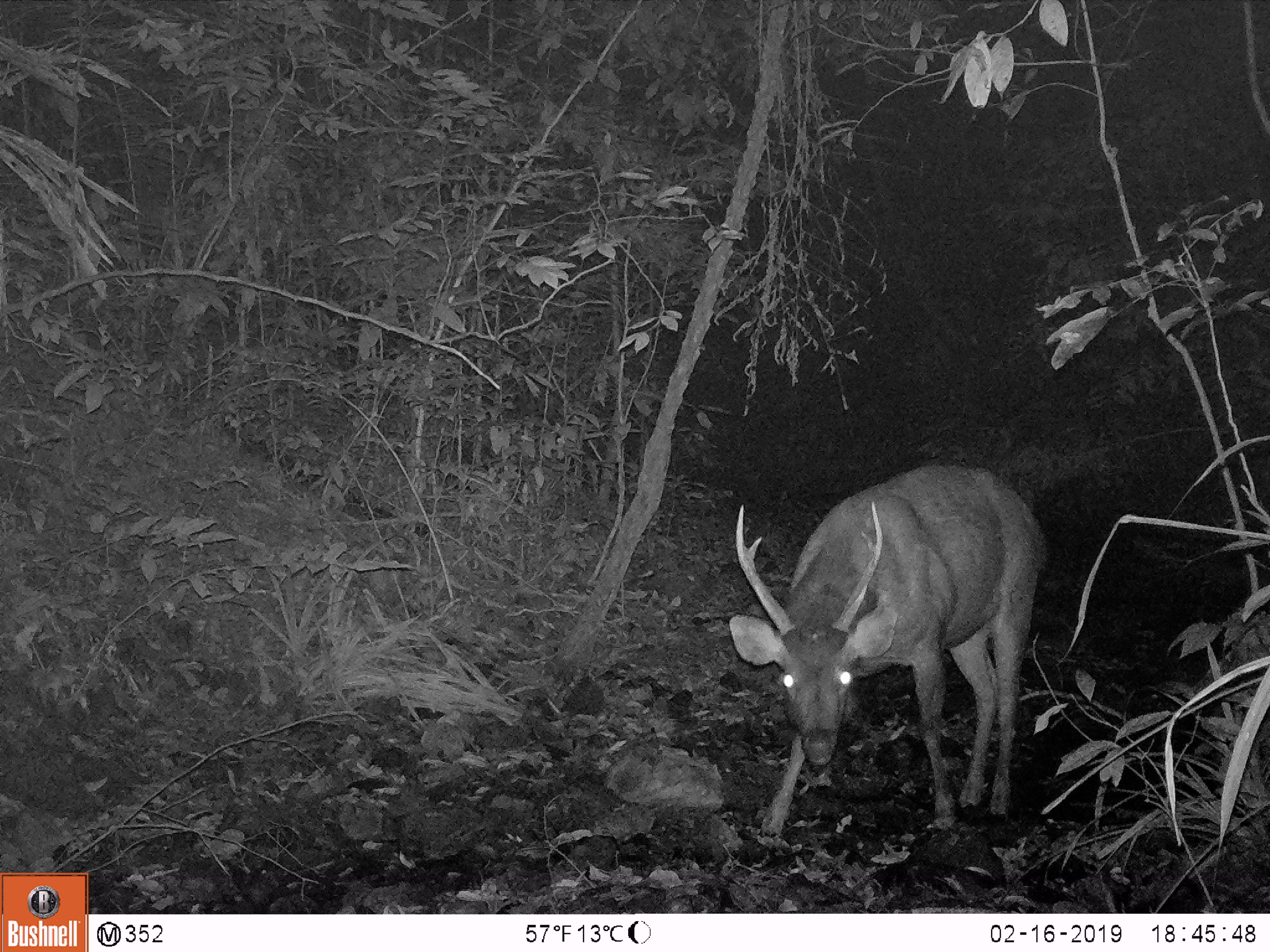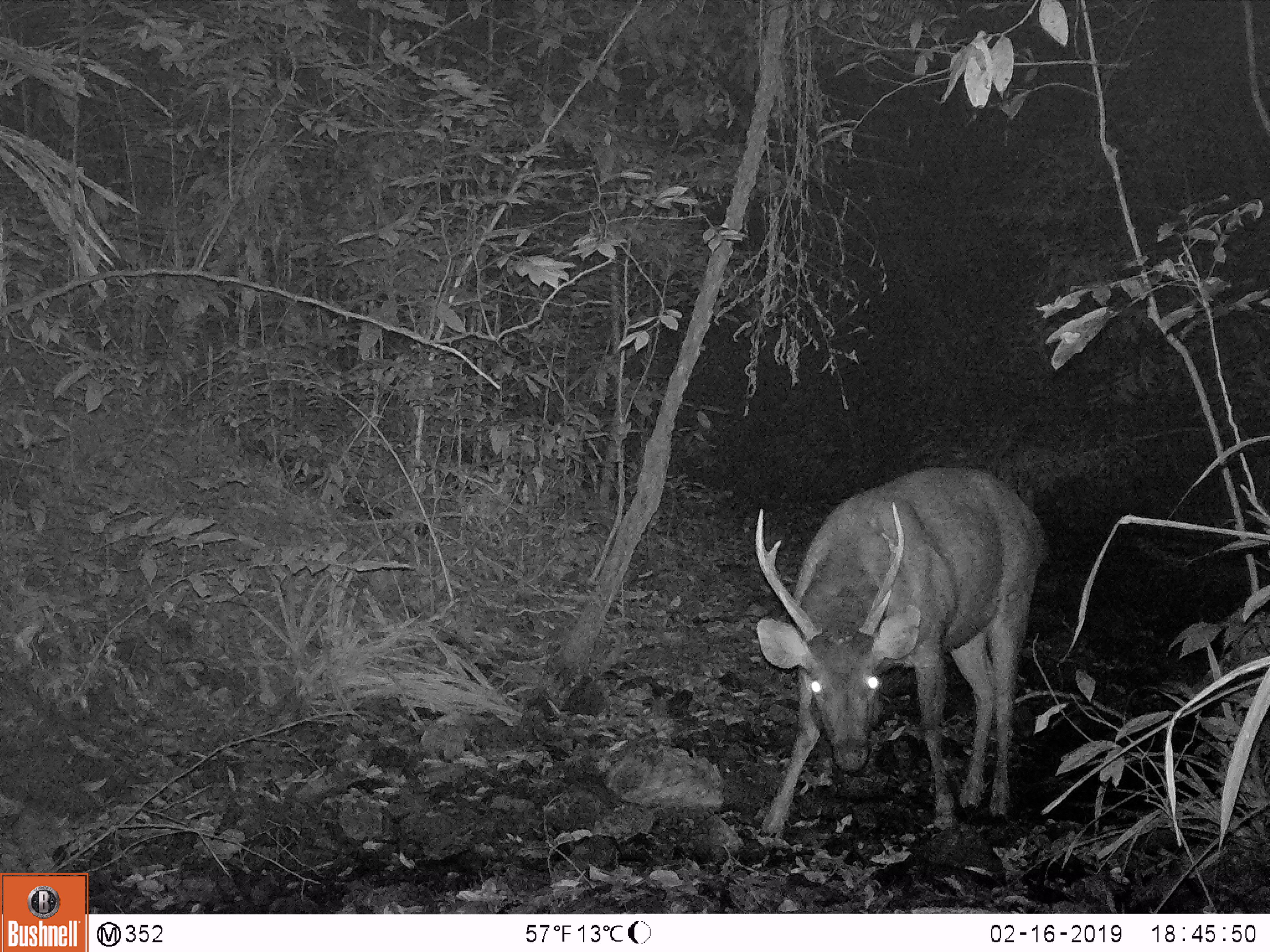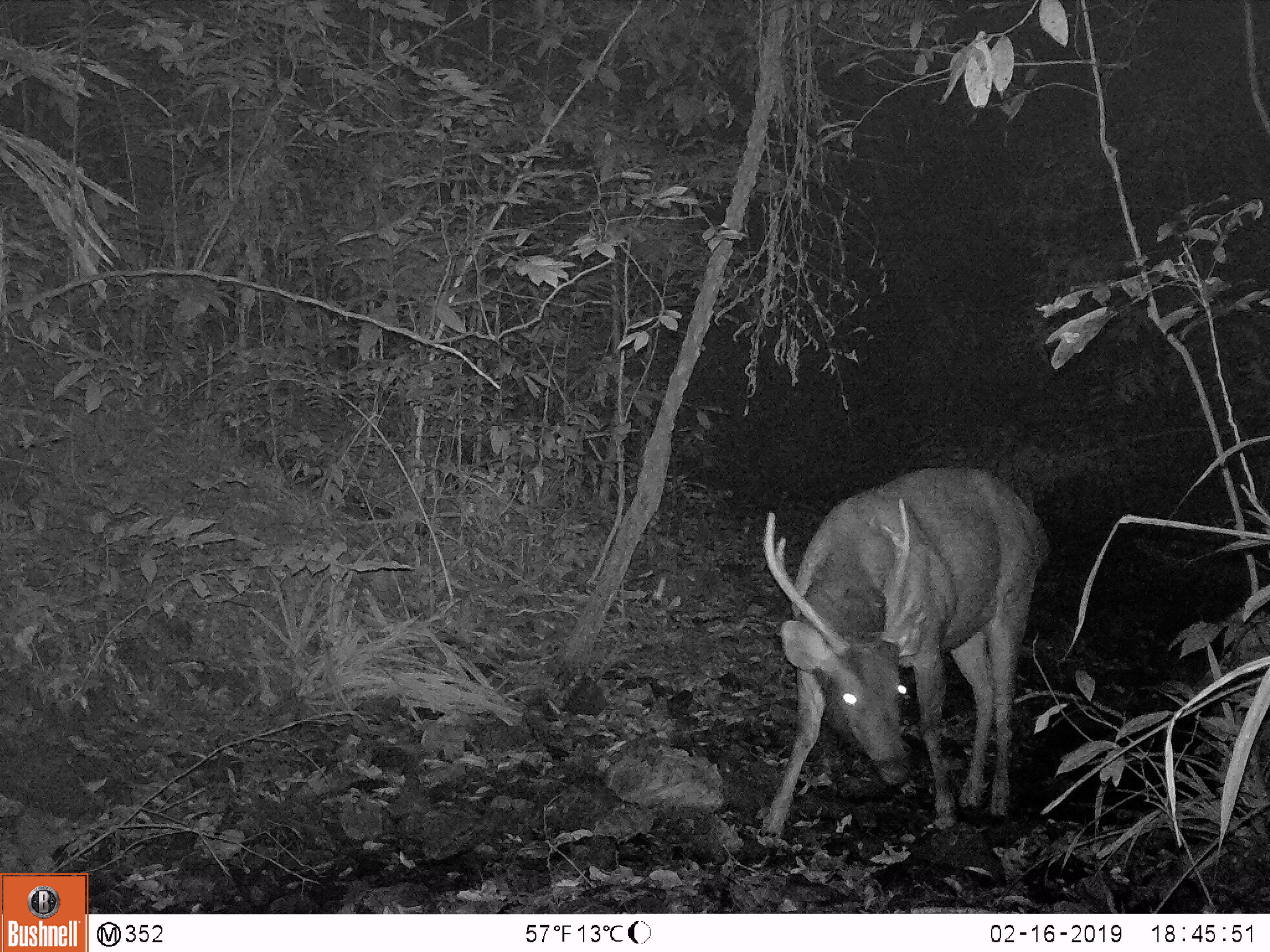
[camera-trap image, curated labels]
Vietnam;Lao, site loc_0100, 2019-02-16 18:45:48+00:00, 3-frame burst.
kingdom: Animalia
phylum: Chordata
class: Mammalia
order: Artiodactyla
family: Cervidae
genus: Rusa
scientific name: Rusa unicolor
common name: sambar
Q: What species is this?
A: Sambar (Rusa unicolor).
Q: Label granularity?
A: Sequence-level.